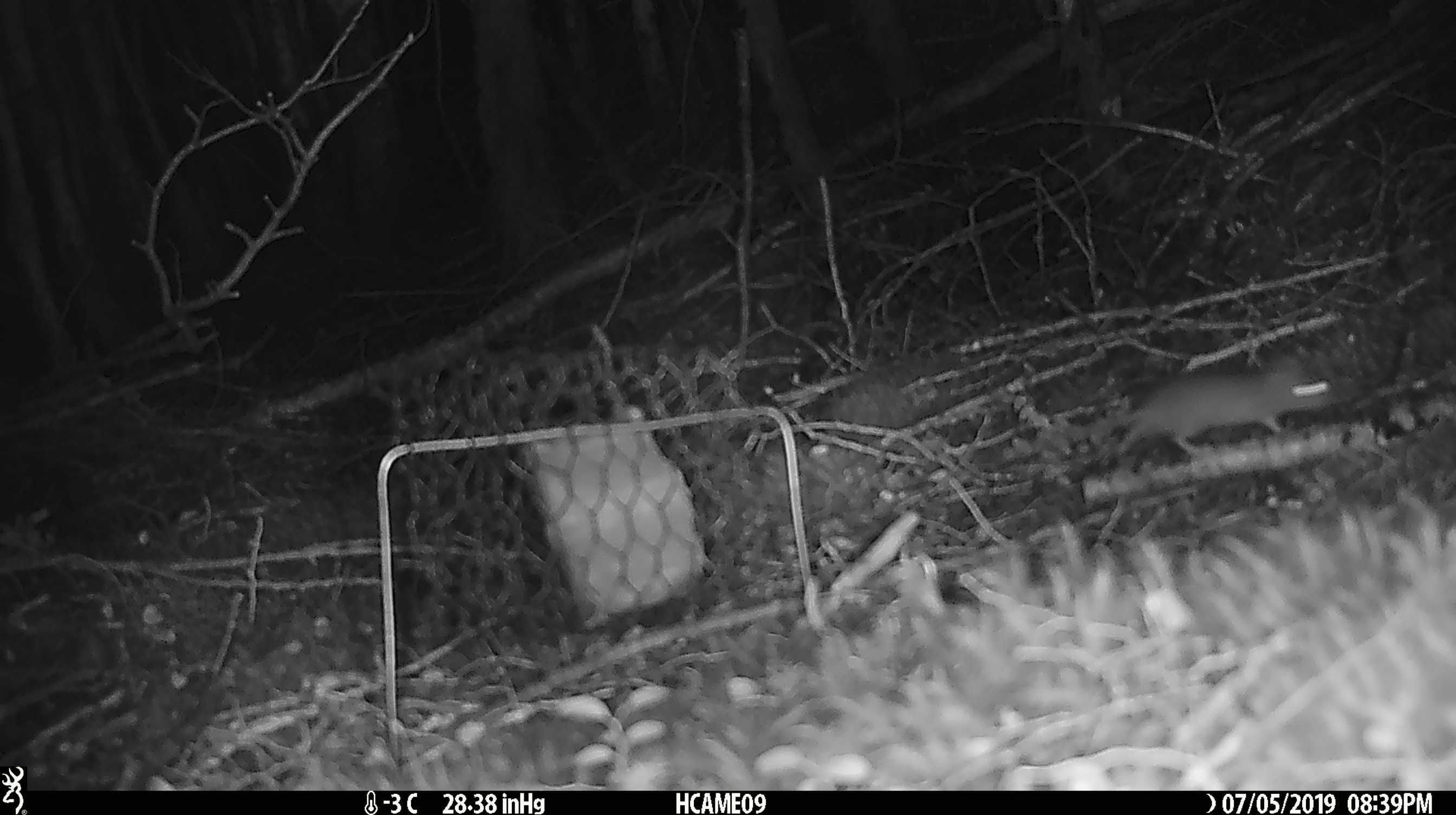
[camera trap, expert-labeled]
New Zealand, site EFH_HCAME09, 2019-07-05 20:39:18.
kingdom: Animalia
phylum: Chordata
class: Mammalia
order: Rodentia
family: Muridae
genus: Mus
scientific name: Mus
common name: mouse